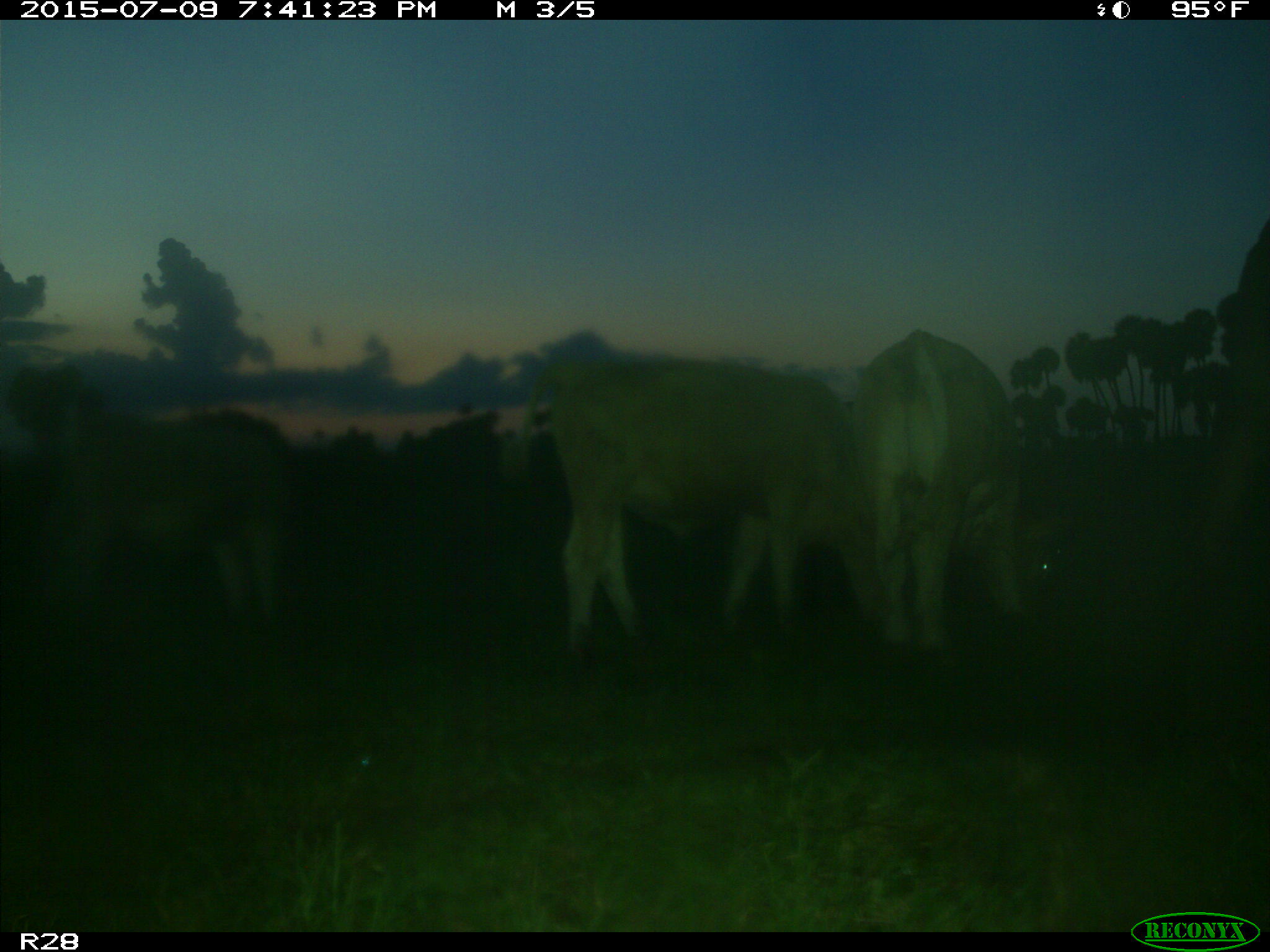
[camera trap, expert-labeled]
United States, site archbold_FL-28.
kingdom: Animalia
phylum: Chordata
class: Mammalia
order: Artiodactyla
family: Bovidae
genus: Bos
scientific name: Bos taurus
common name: domestic cow